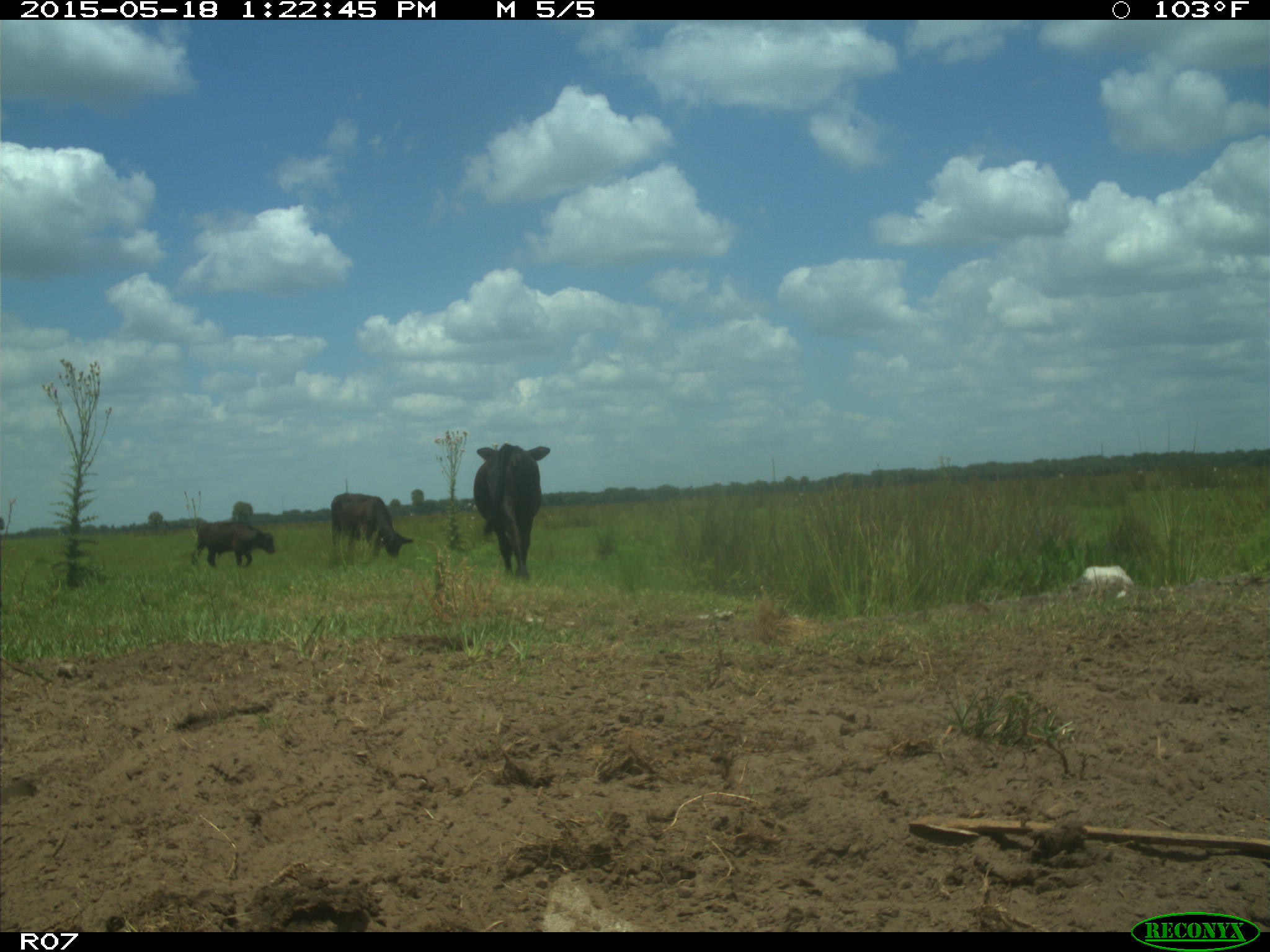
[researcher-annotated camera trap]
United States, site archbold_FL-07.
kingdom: Animalia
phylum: Chordata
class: Mammalia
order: Artiodactyla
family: Bovidae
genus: Bos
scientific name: Bos taurus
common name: domestic cow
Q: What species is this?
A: Bos taurus (domestic cow).